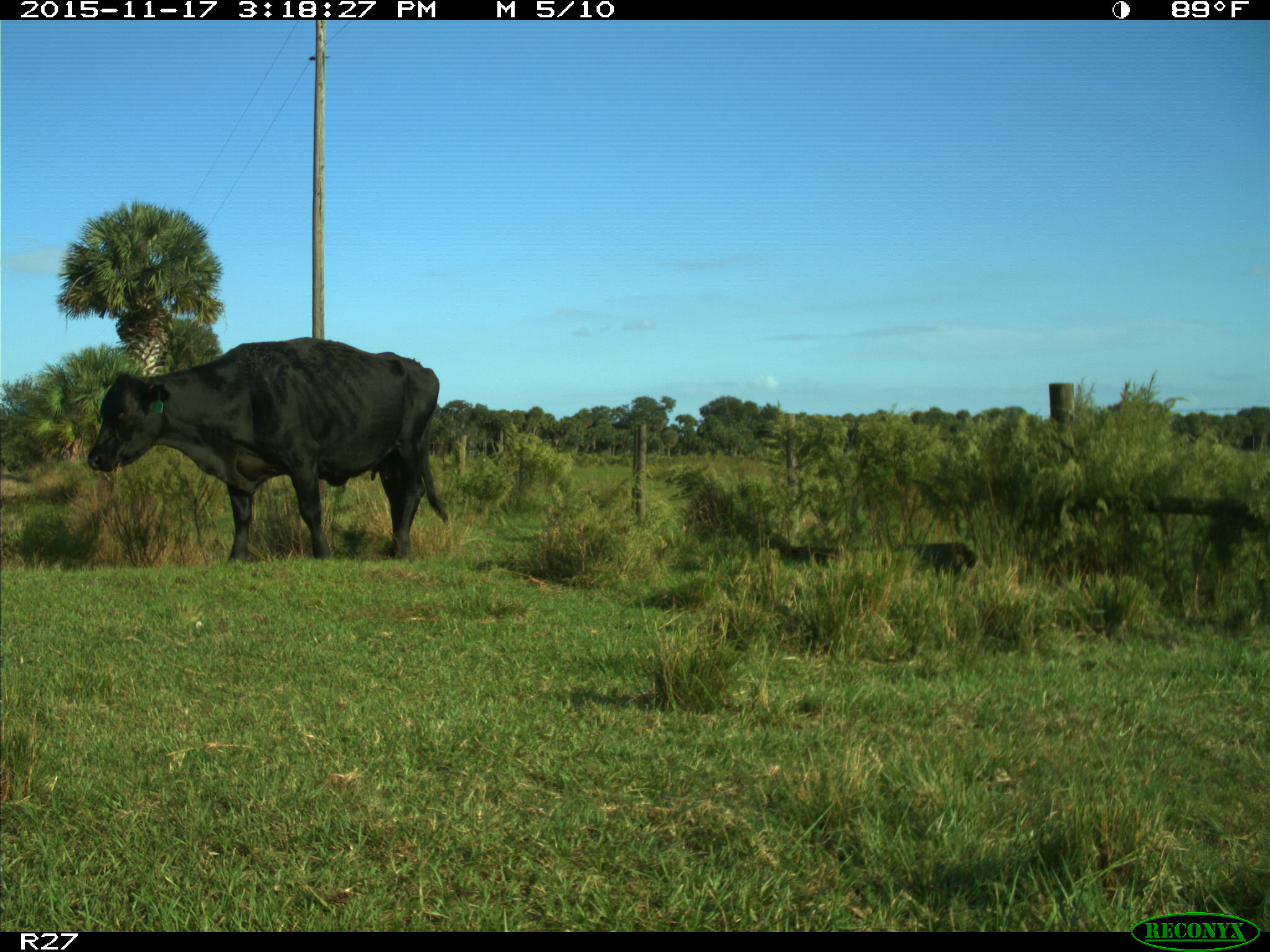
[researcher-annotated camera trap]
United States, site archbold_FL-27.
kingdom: Animalia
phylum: Chordata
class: Mammalia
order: Artiodactyla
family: Bovidae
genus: Bos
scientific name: Bos taurus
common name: domestic cow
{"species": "Bos taurus (domestic cow)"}